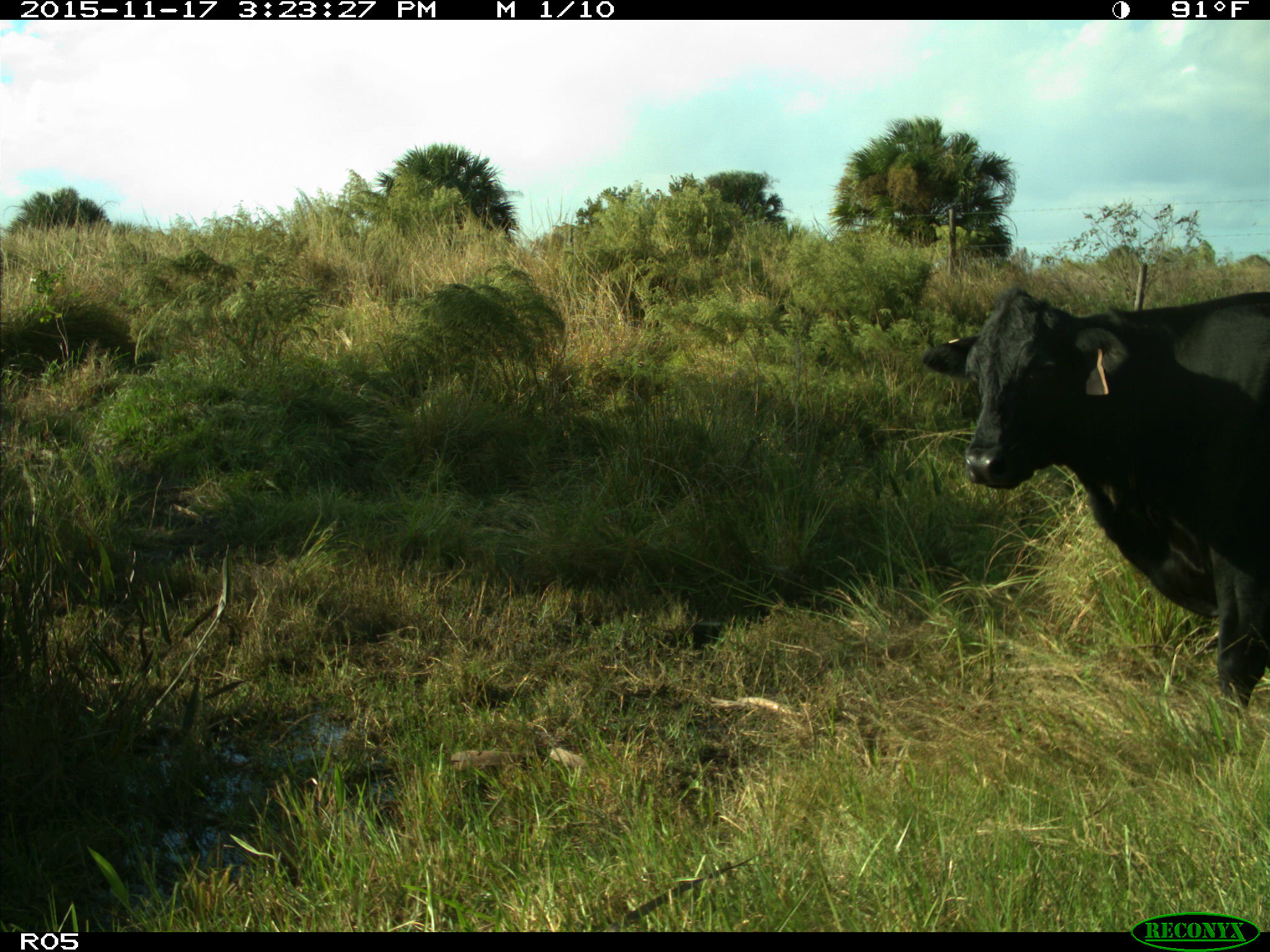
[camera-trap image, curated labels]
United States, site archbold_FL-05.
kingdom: Animalia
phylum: Chordata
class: Mammalia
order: Artiodactyla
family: Bovidae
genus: Bos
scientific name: Bos taurus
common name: domestic cow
Bos taurus (domestic cow).